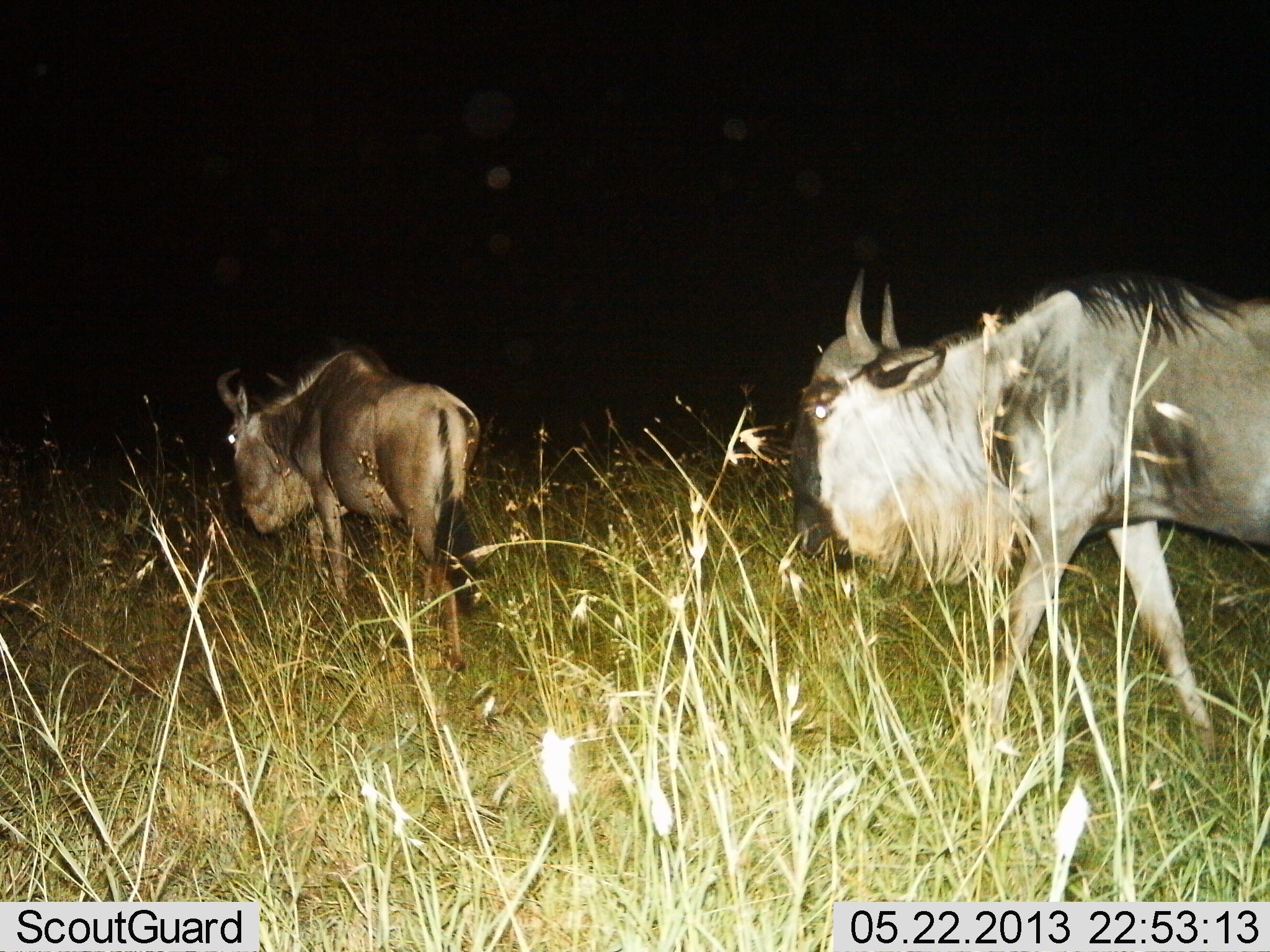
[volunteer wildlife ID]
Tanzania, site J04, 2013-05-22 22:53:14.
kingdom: Animalia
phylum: Chordata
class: Mammalia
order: Artiodactyla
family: Bovidae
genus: Connochaetes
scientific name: Connochaetes taurinus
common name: blue wildebeest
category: wildebeest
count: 2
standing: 11%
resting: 0%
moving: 89%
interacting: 0%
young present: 0%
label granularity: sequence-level